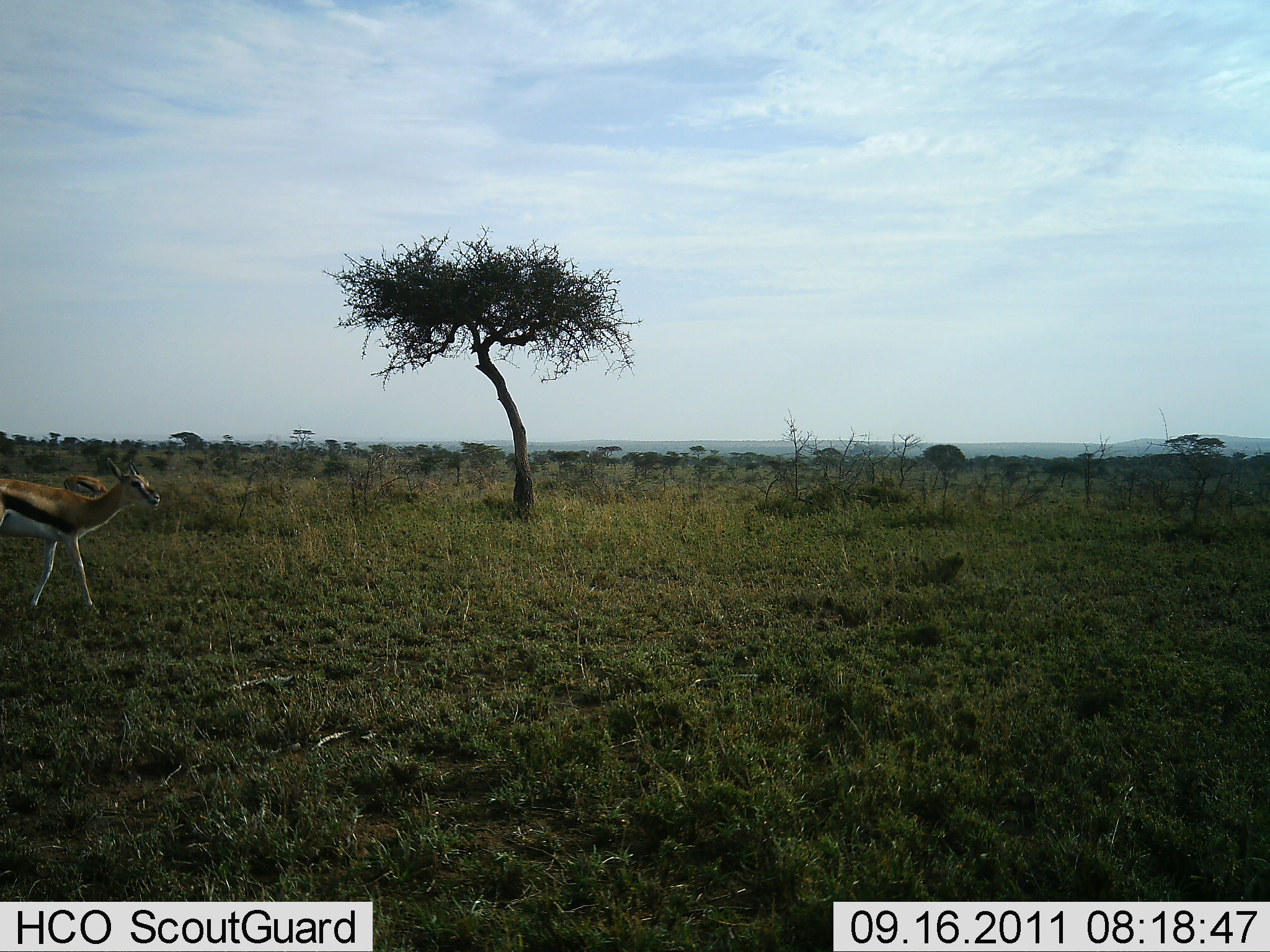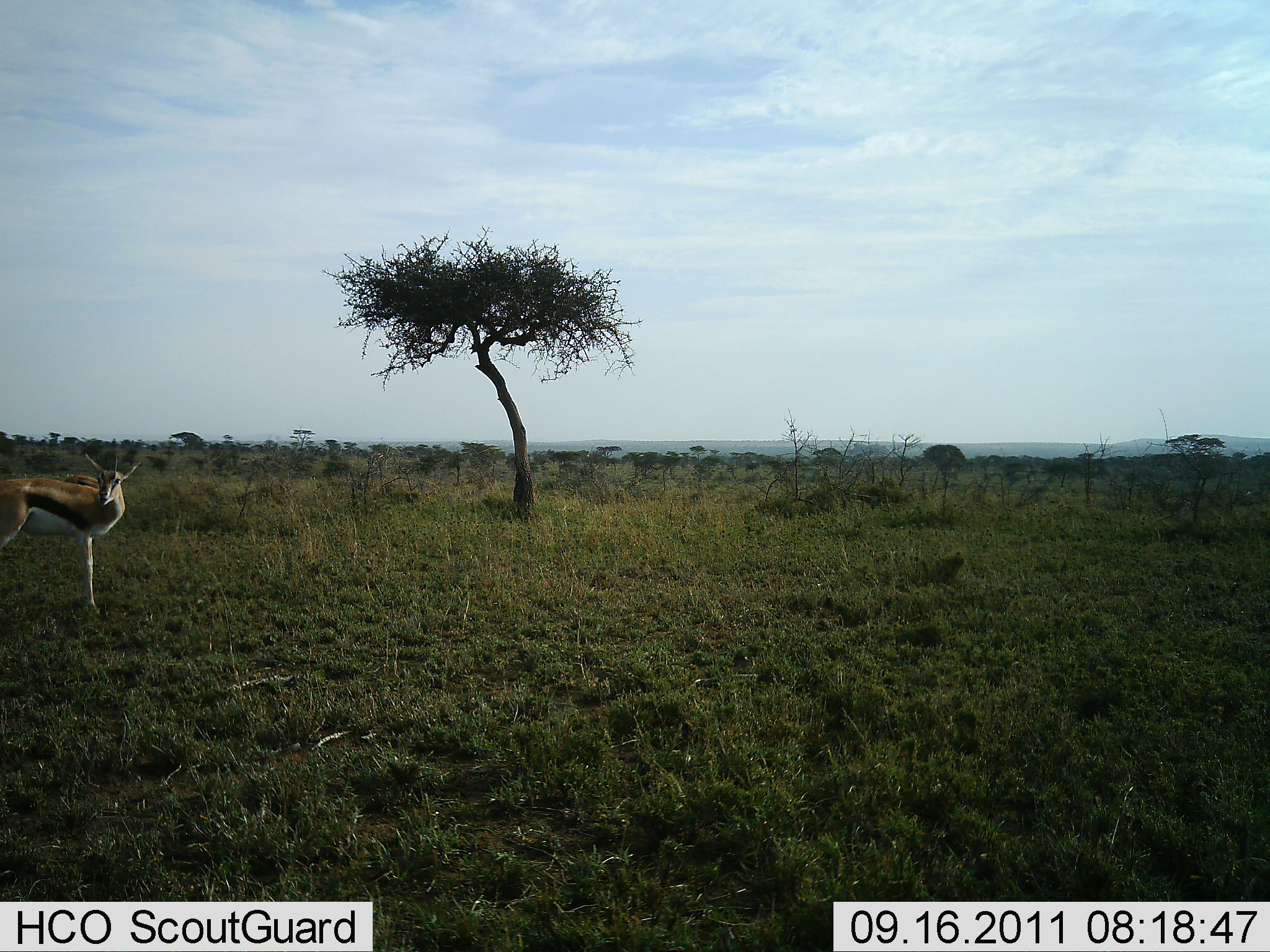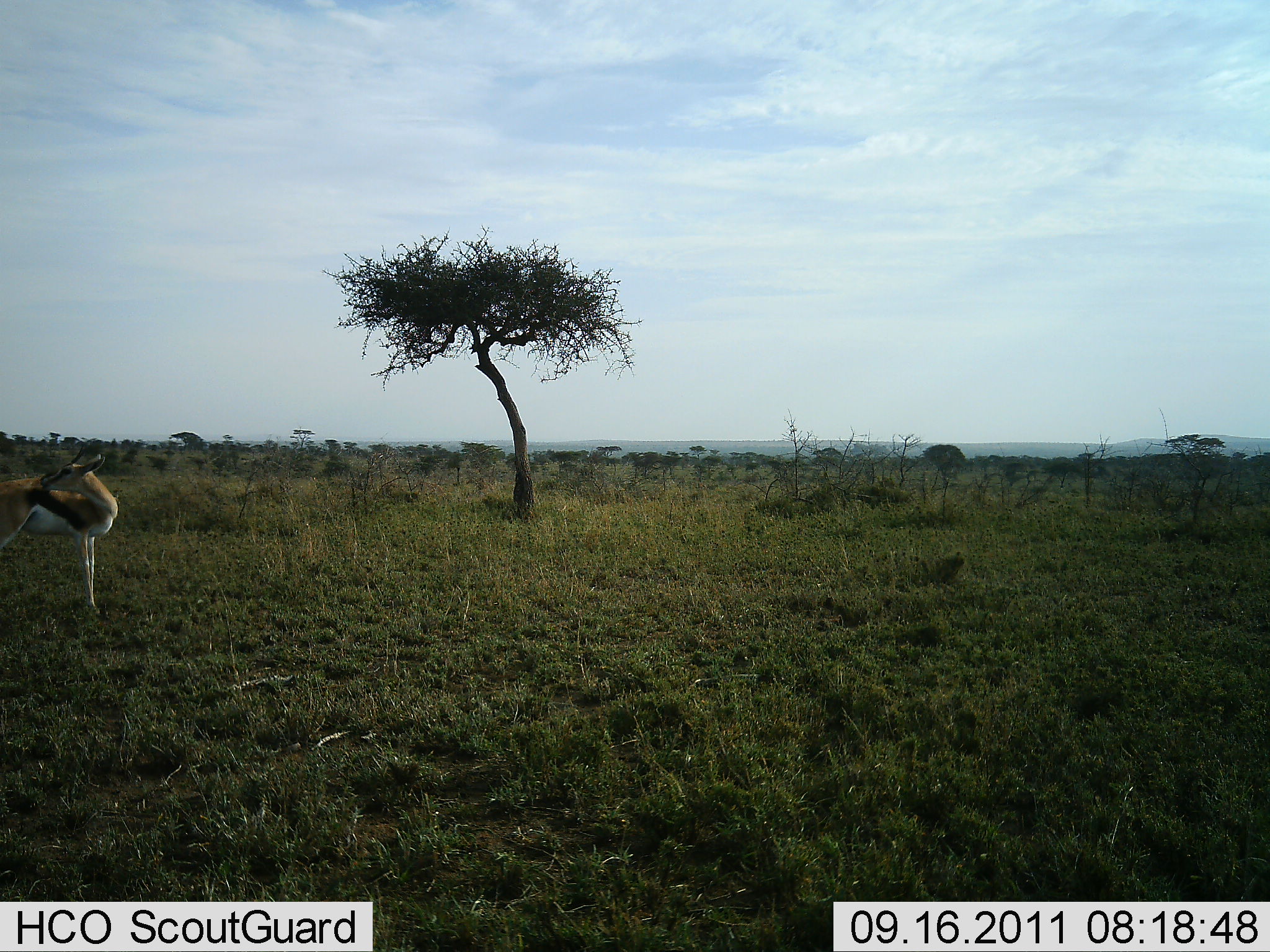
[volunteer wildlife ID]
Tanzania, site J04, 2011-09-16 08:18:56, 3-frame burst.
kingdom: Animalia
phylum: Chordata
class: Mammalia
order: Artiodactyla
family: Bovidae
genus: Eudorcas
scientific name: Eudorcas thomsonii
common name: thomson's gazelle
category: gazellethomsons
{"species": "gazellethomsons (thomson's gazelle) (Eudorcas thomsonii)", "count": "2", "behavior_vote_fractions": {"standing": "75%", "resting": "0%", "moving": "33%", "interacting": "0%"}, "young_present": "0%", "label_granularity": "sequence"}